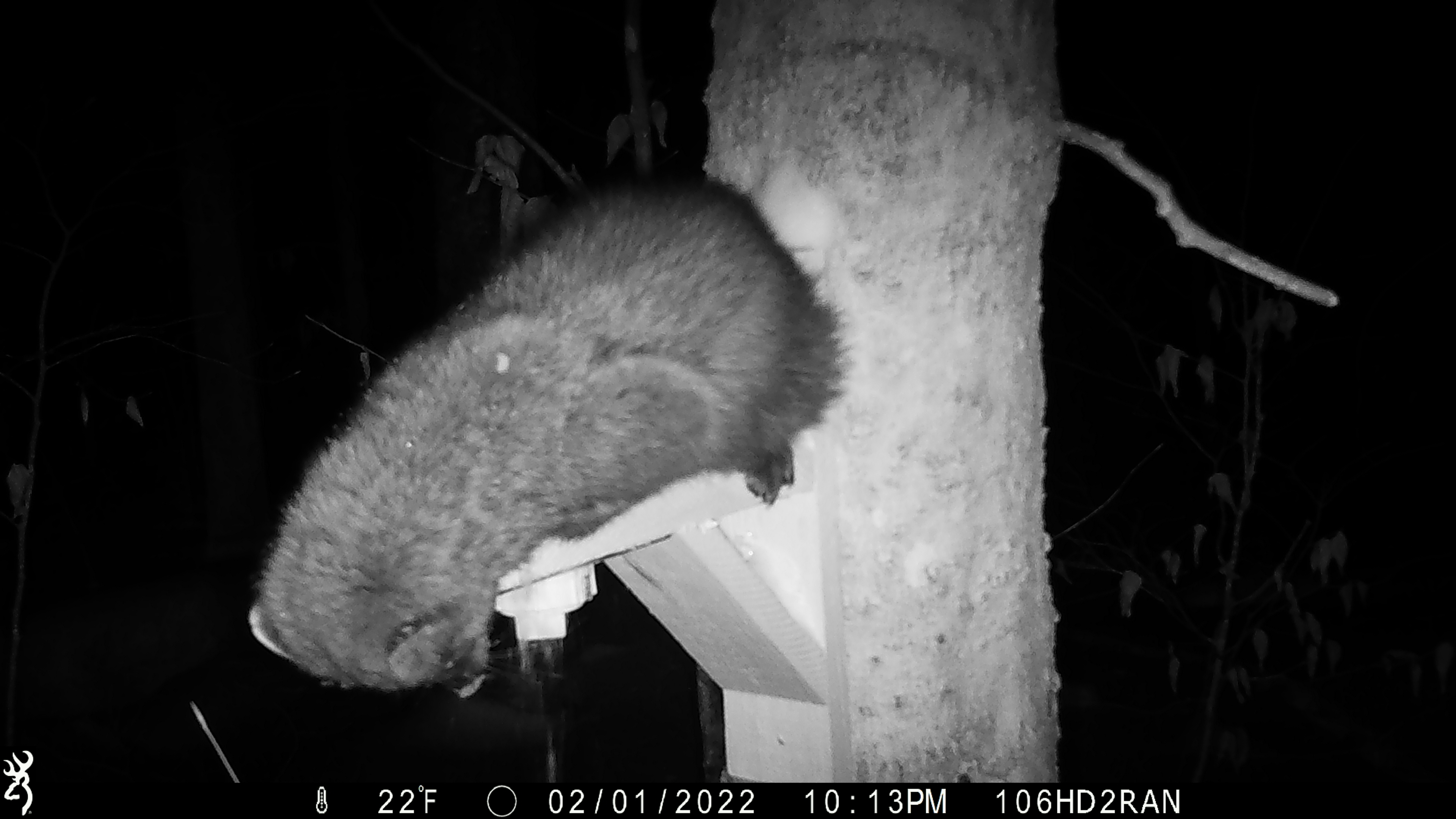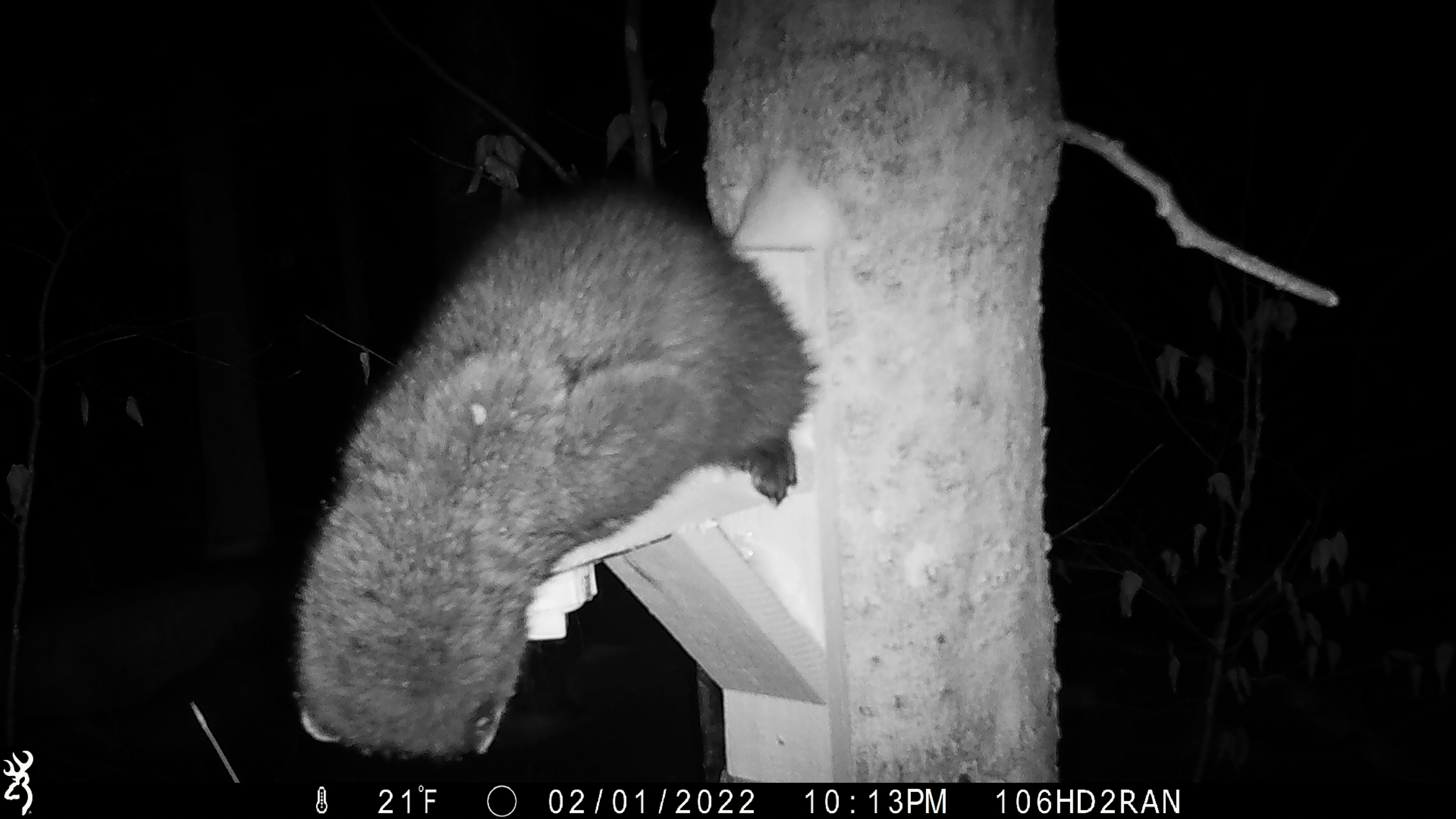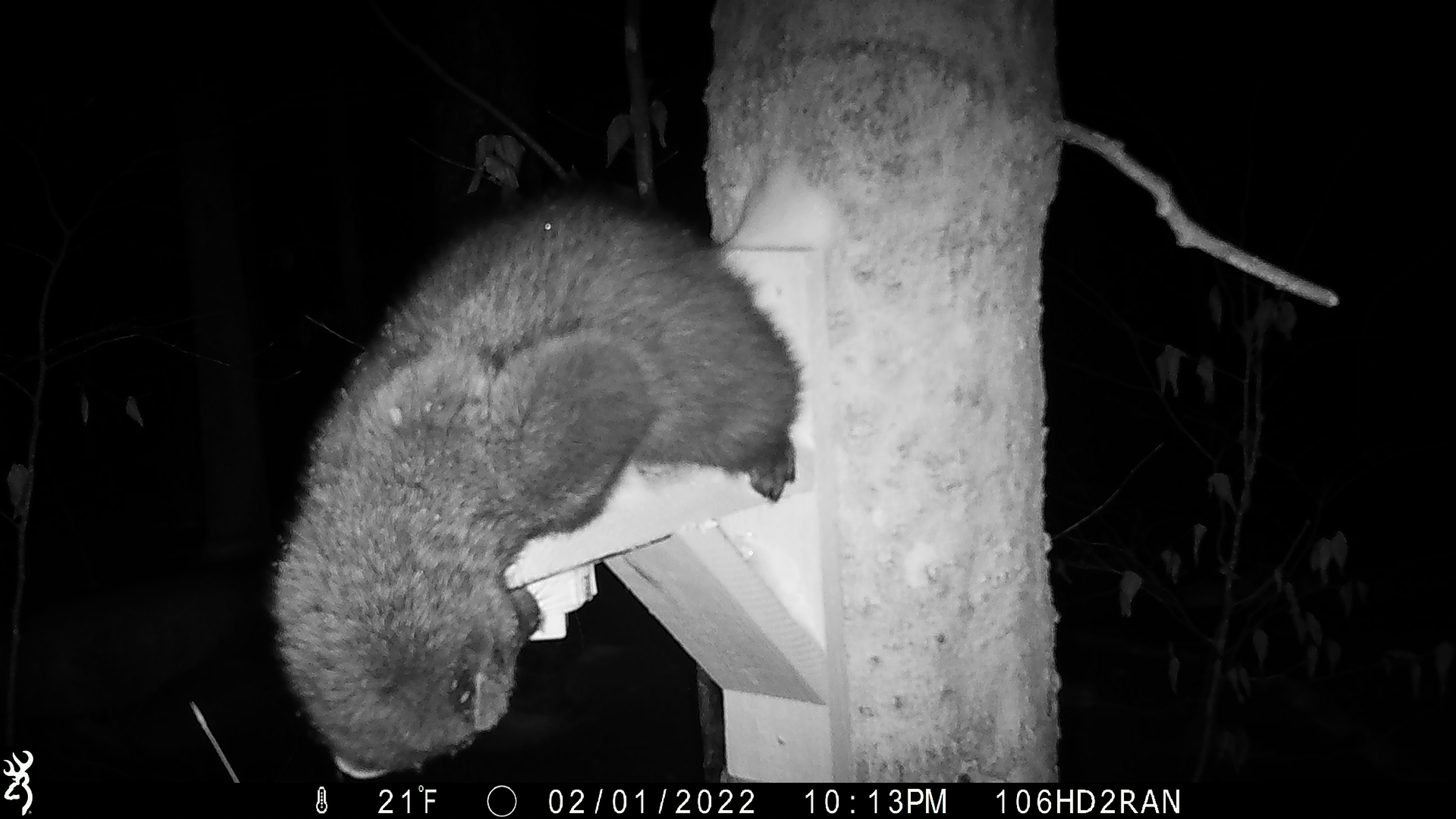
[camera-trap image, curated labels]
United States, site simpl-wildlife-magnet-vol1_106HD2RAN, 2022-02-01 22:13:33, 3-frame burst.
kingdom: Animalia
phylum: Chordata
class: Mammalia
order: Carnivora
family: Mustelidae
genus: Pekania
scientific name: Pekania pennanti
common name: fisher